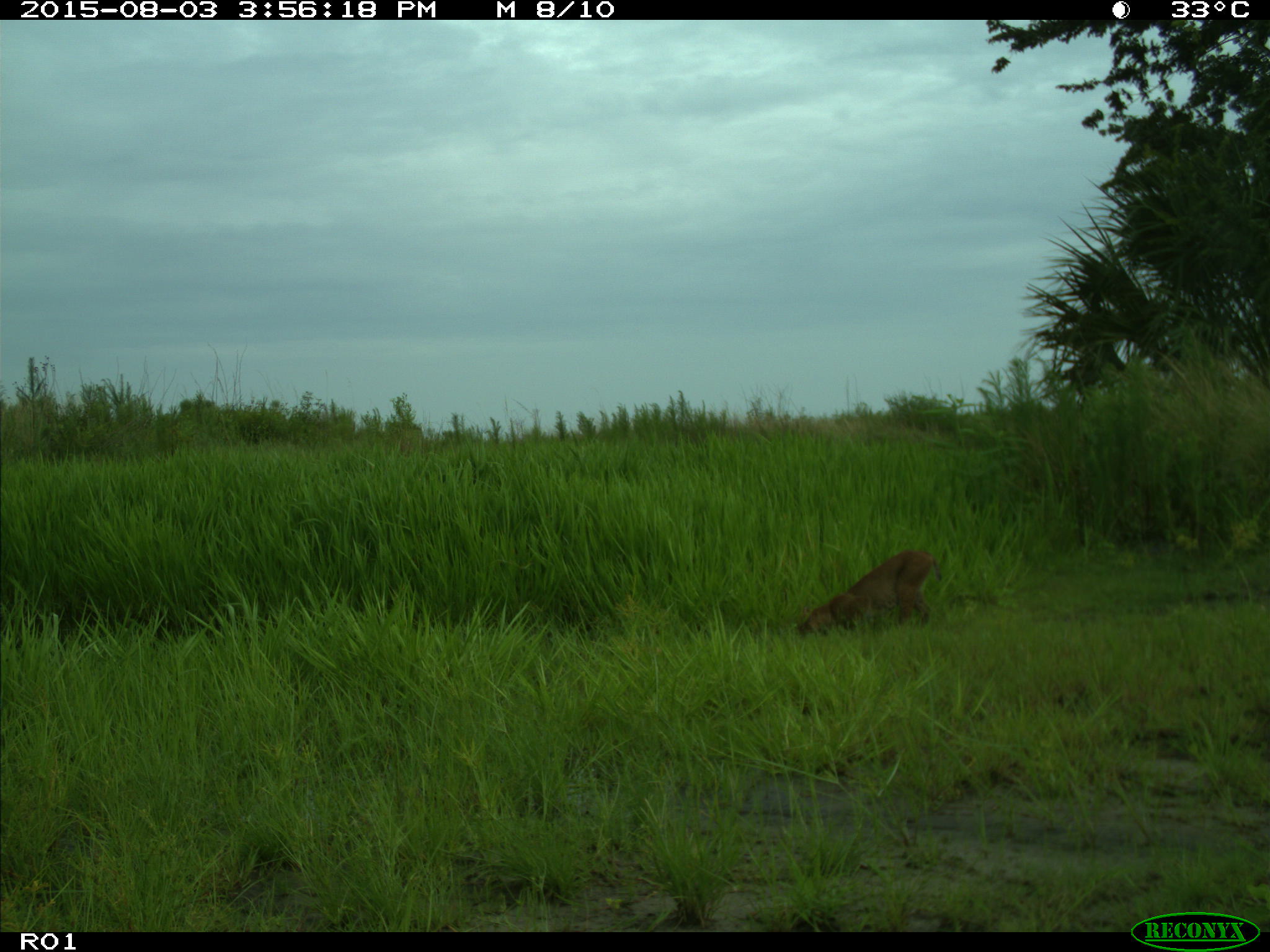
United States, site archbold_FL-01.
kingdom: Animalia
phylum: Chordata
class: Mammalia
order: Carnivora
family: Felidae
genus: Lynx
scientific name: Lynx rufus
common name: bobcat